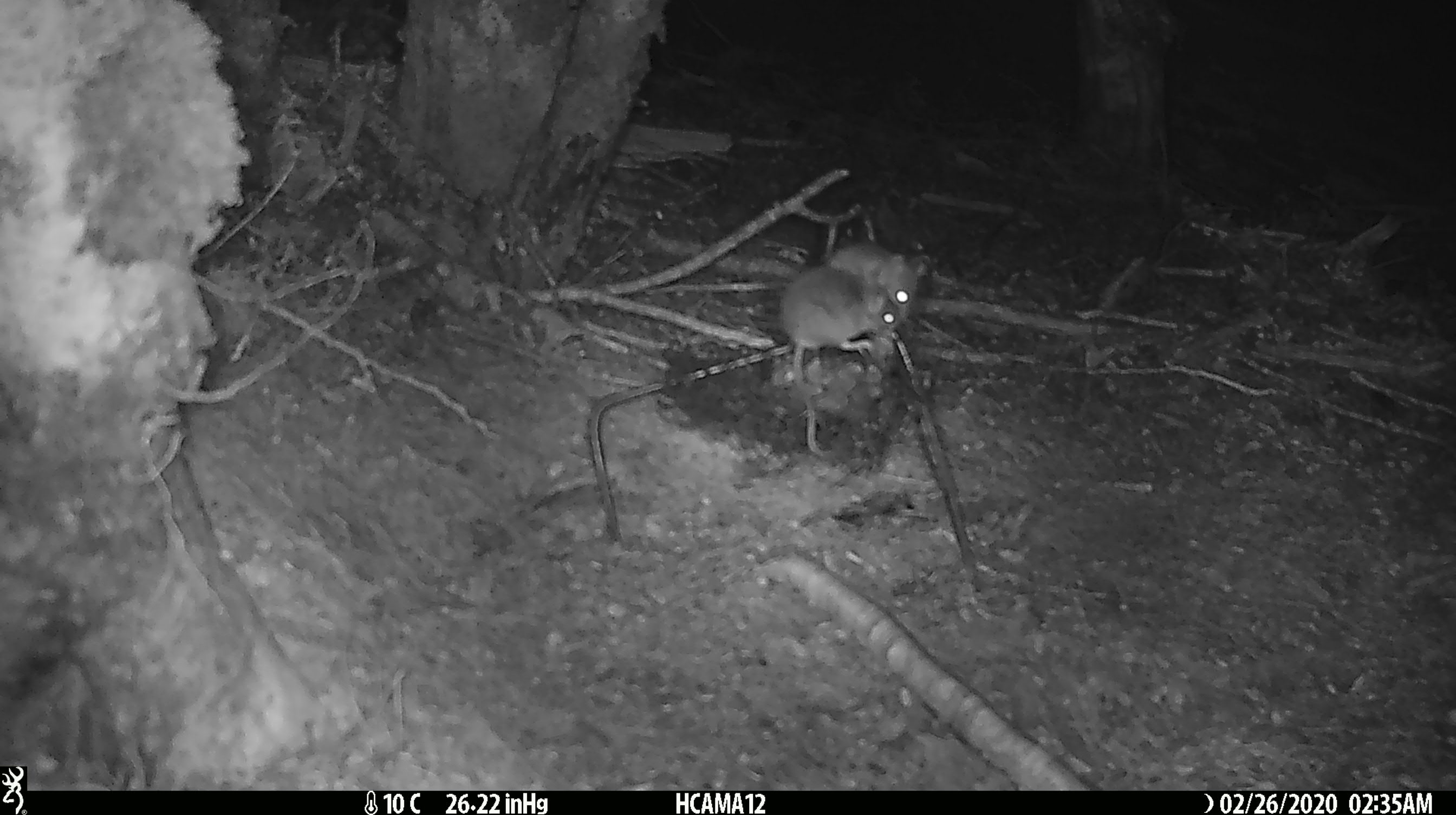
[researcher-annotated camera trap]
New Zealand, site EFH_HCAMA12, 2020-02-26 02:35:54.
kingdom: Animalia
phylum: Chordata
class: Mammalia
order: Rodentia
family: Muridae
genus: Mus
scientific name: Mus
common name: mouse